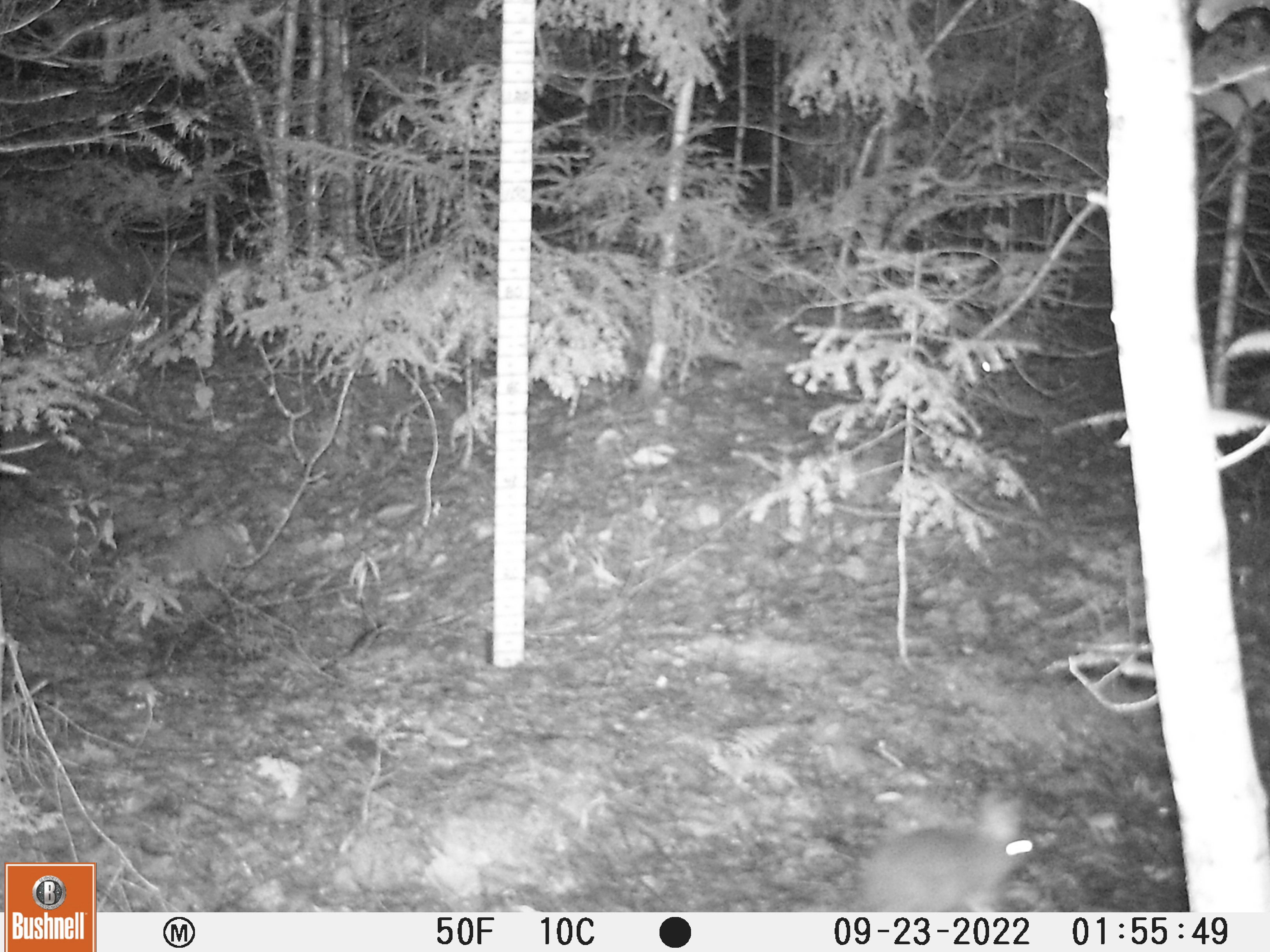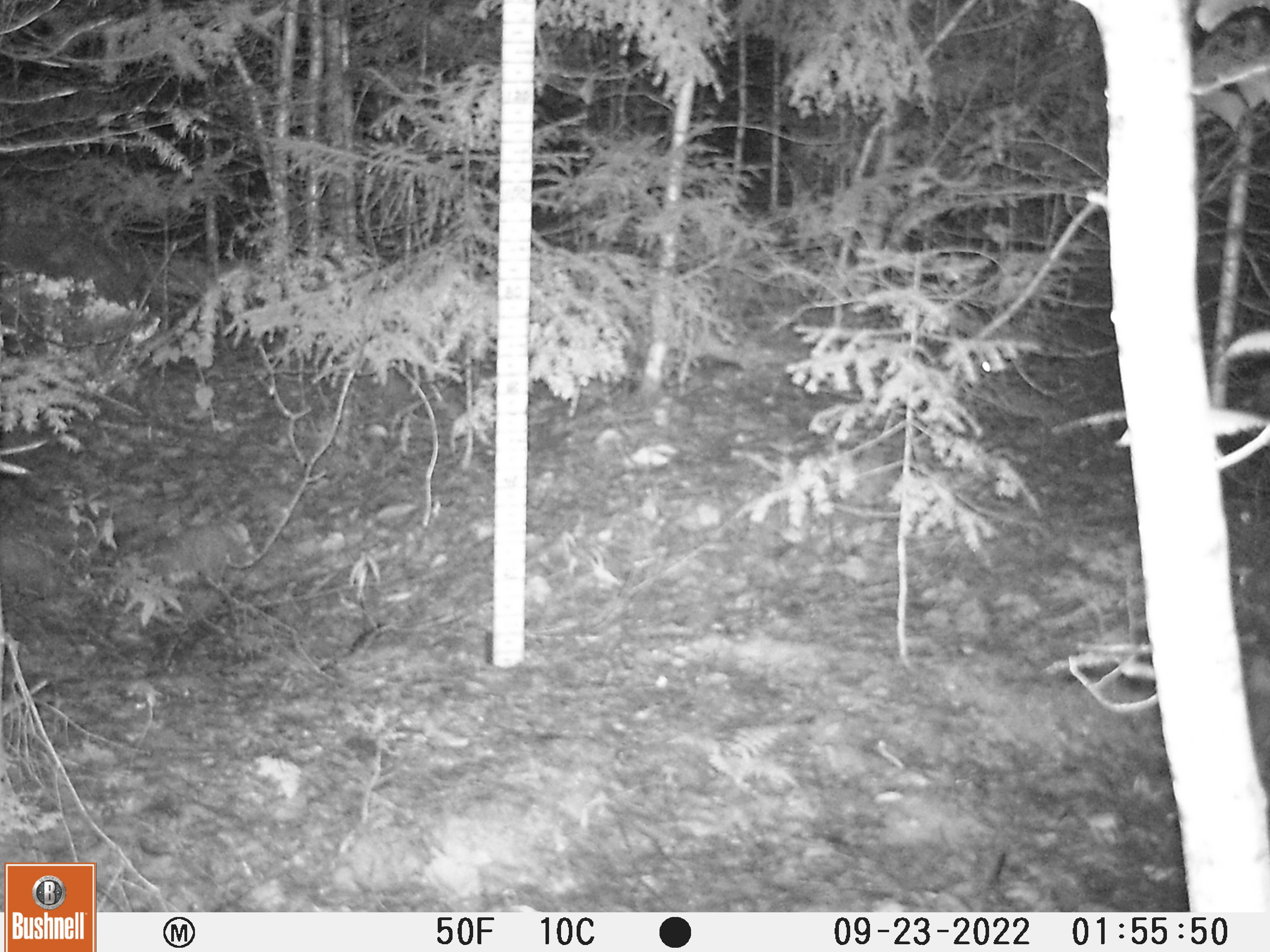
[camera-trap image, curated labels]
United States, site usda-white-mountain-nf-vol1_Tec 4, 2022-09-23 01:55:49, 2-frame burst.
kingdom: Animalia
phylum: Chordata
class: Mammalia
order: Lagomorpha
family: Leporidae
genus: Lepus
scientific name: Lepus americanus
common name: snowshoe hare